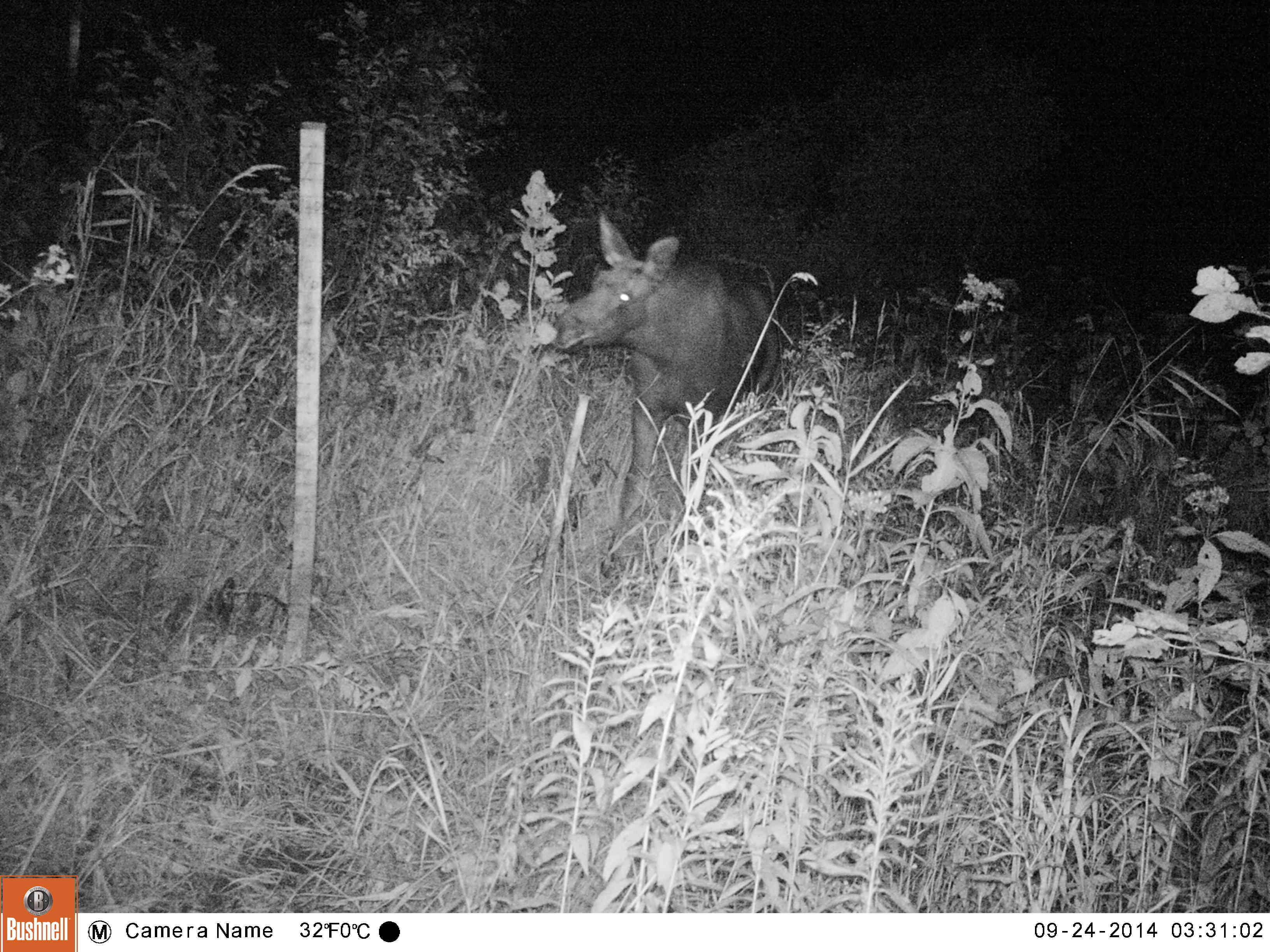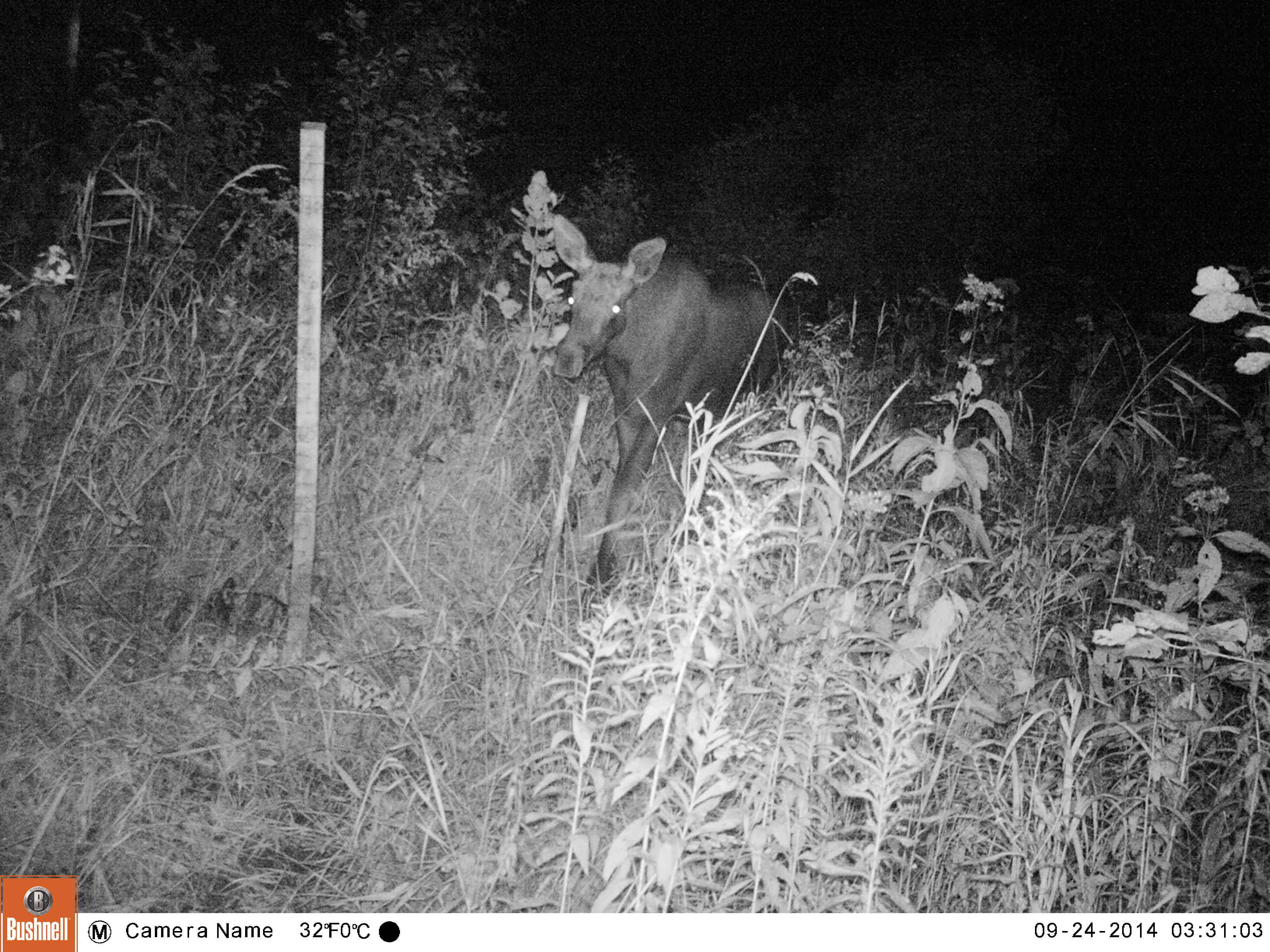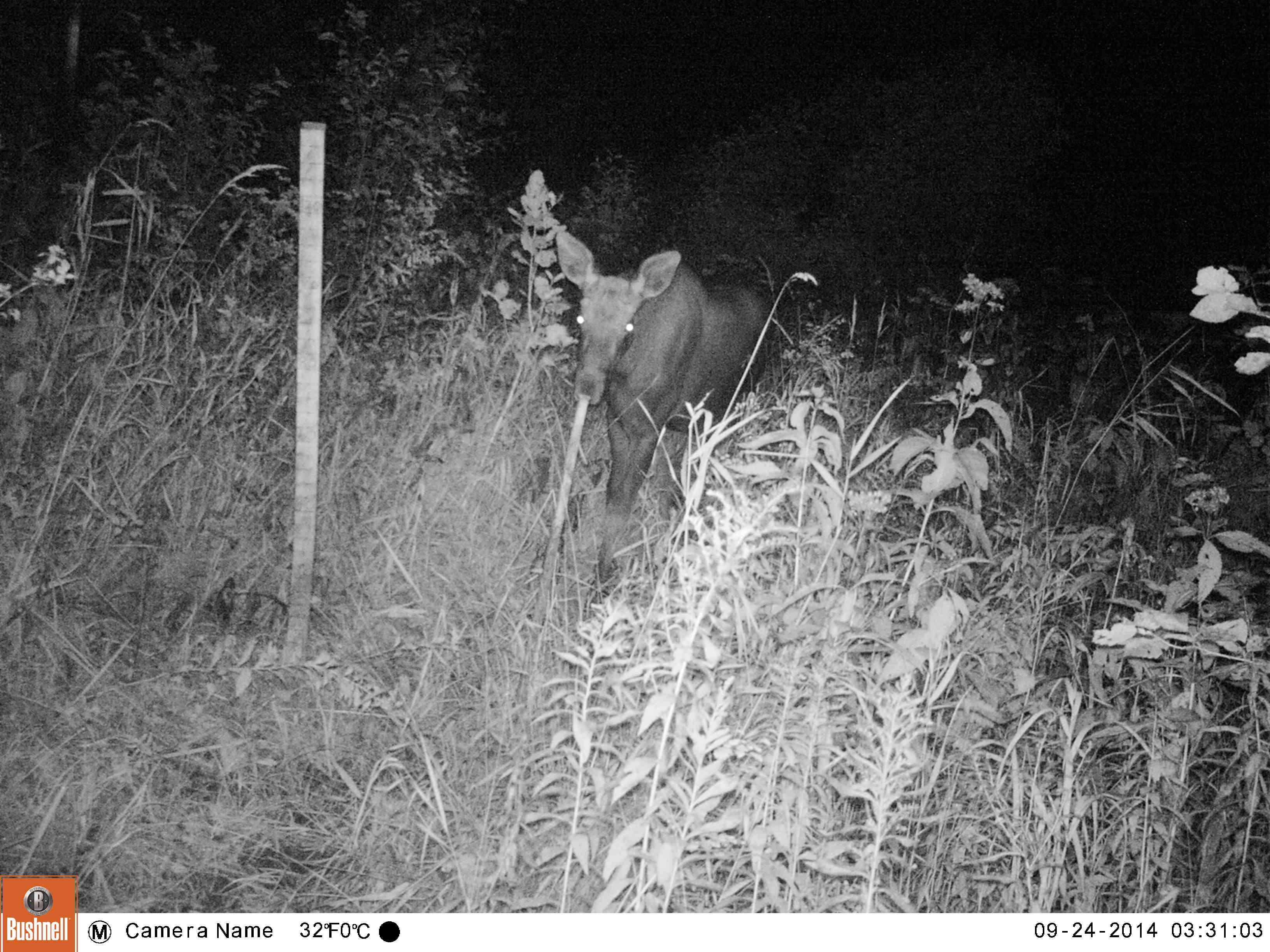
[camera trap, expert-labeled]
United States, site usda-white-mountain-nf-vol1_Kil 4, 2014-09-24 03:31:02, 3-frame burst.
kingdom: Animalia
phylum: Chordata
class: Mammalia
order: Artiodactyla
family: Cervidae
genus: Alces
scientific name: Alces alces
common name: moose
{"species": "moose (Alces alces)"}